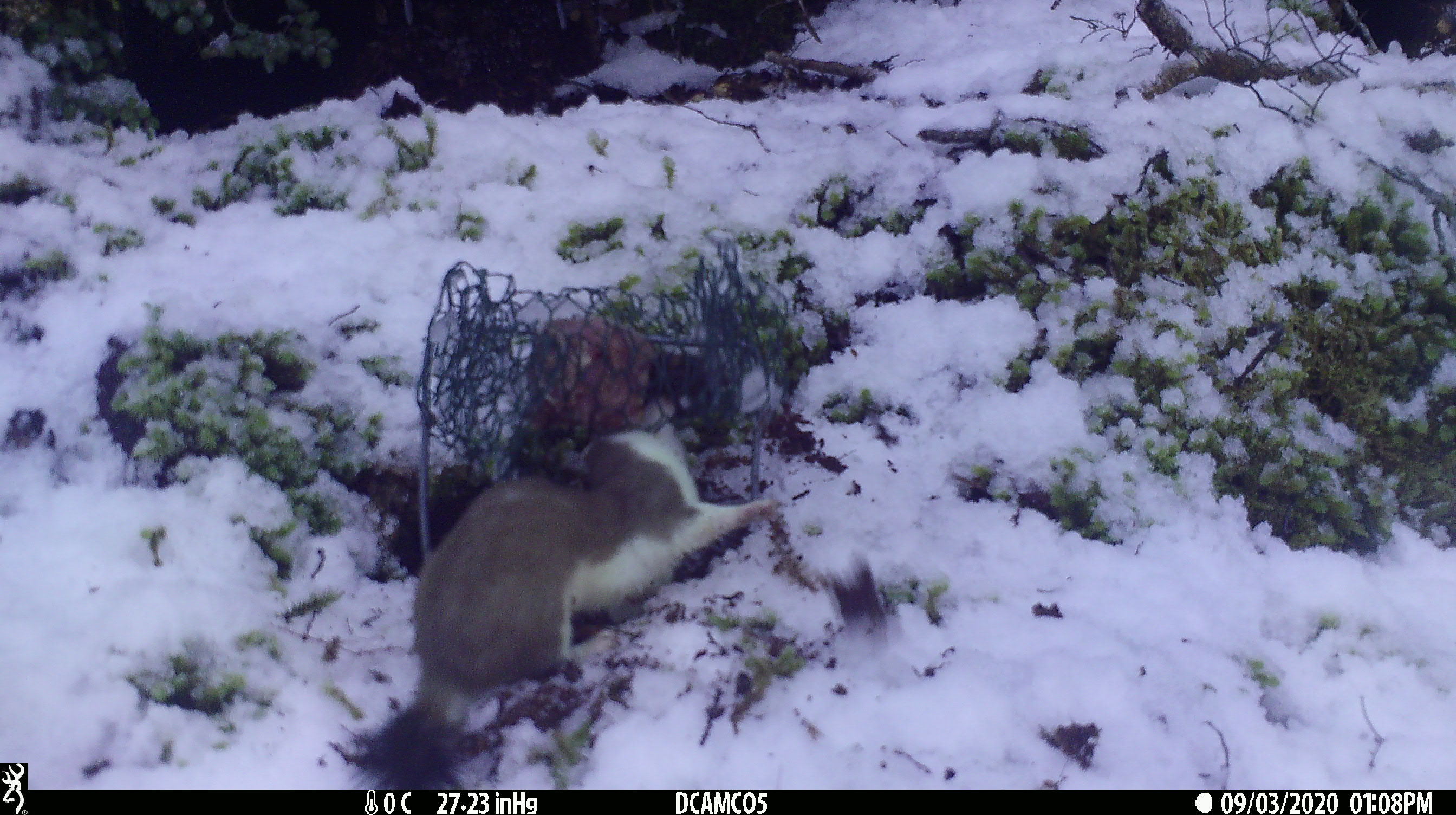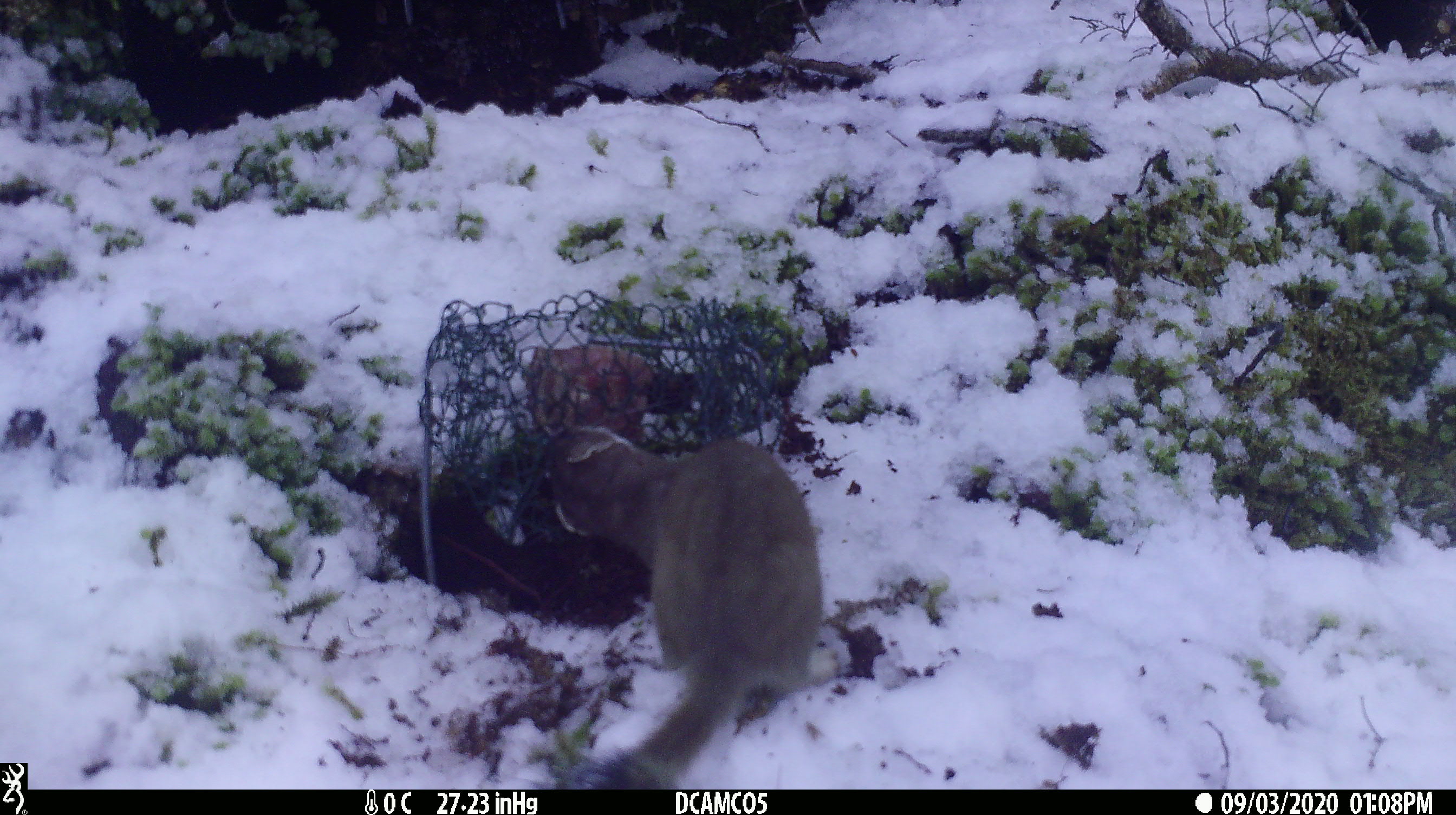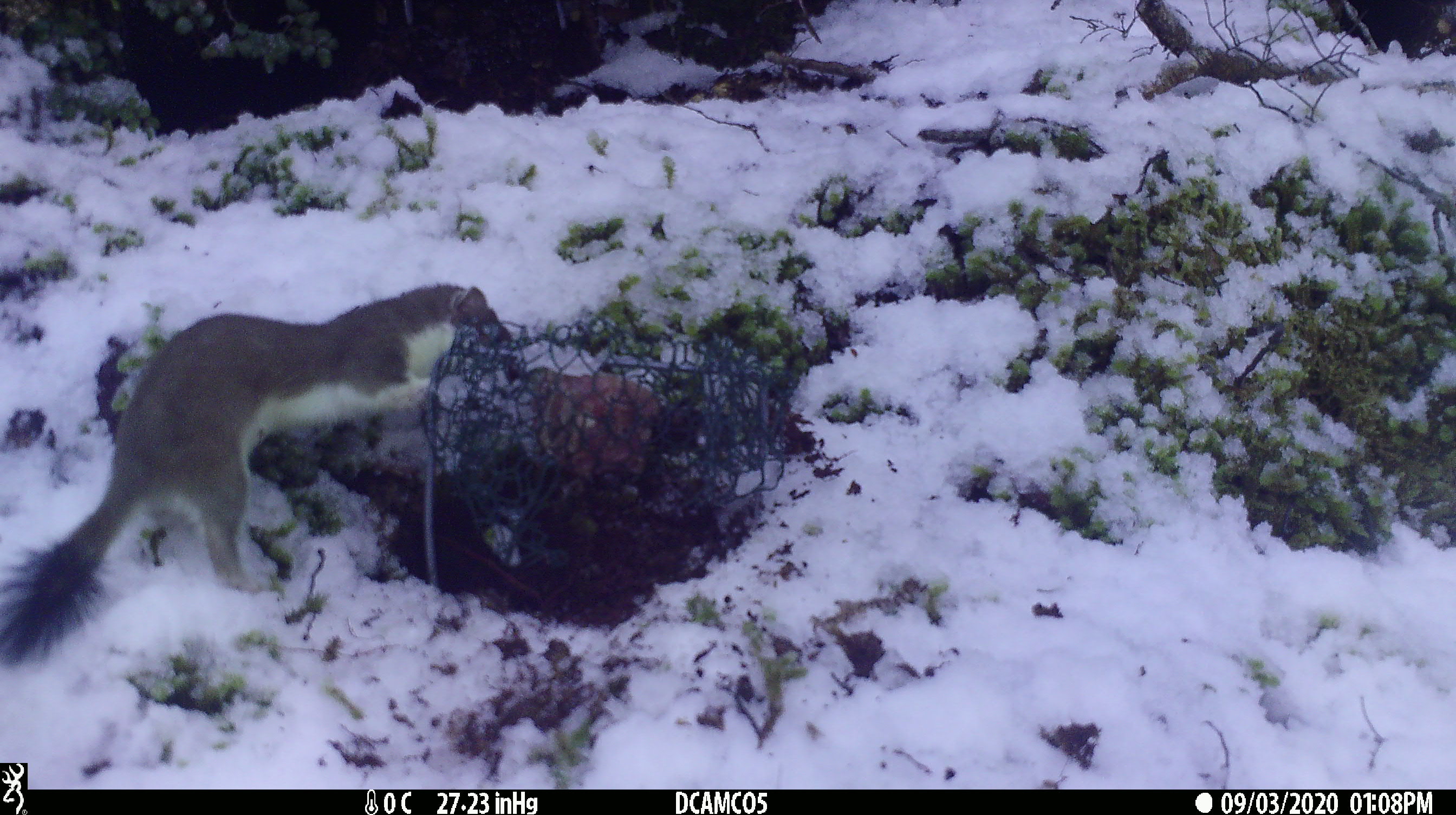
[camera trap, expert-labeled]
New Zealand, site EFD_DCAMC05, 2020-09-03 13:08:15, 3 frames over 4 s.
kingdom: Animalia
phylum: Chordata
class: Mammalia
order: Carnivora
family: Mustelidae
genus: Mustela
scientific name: Mustela erminea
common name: stoat